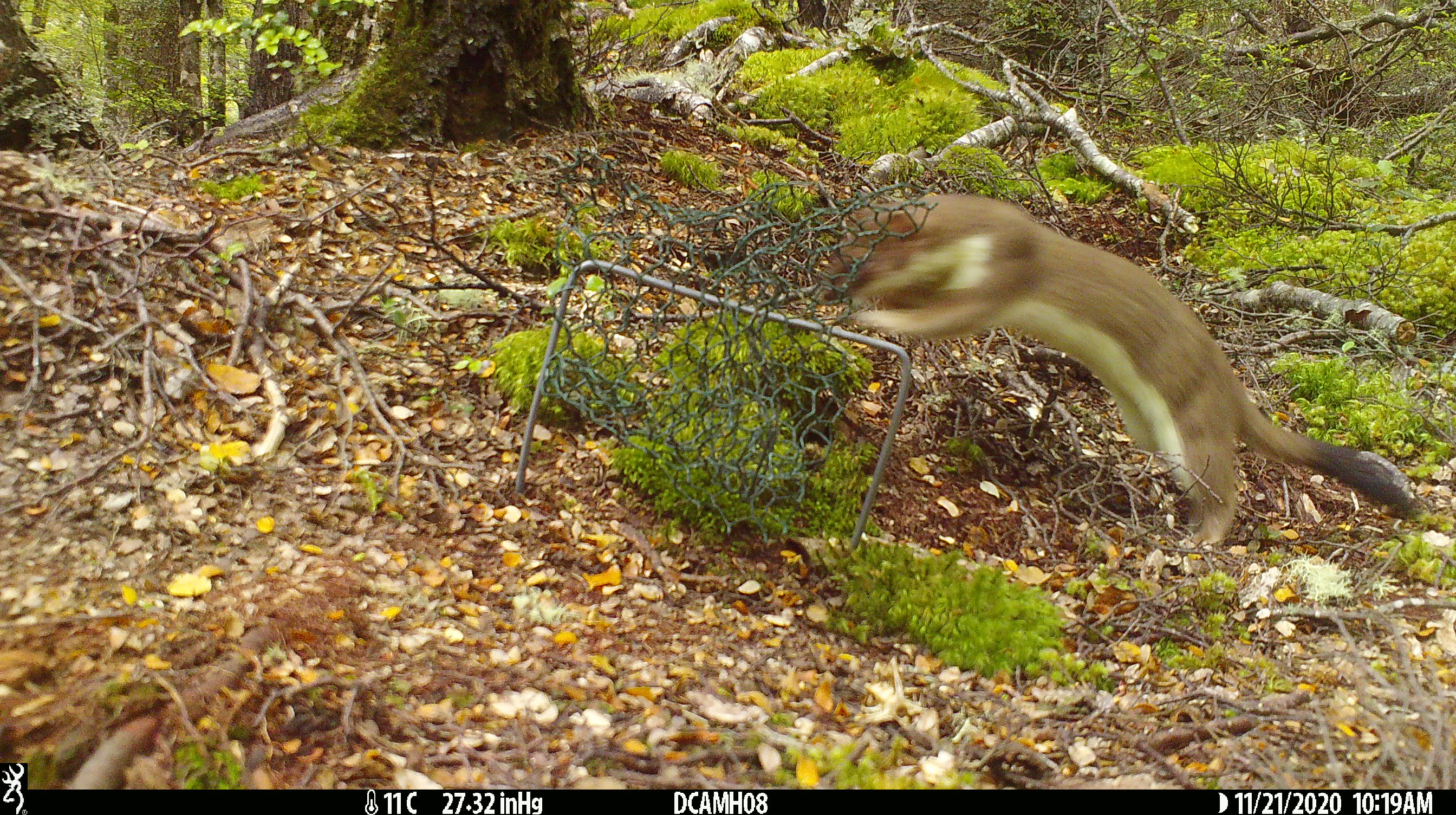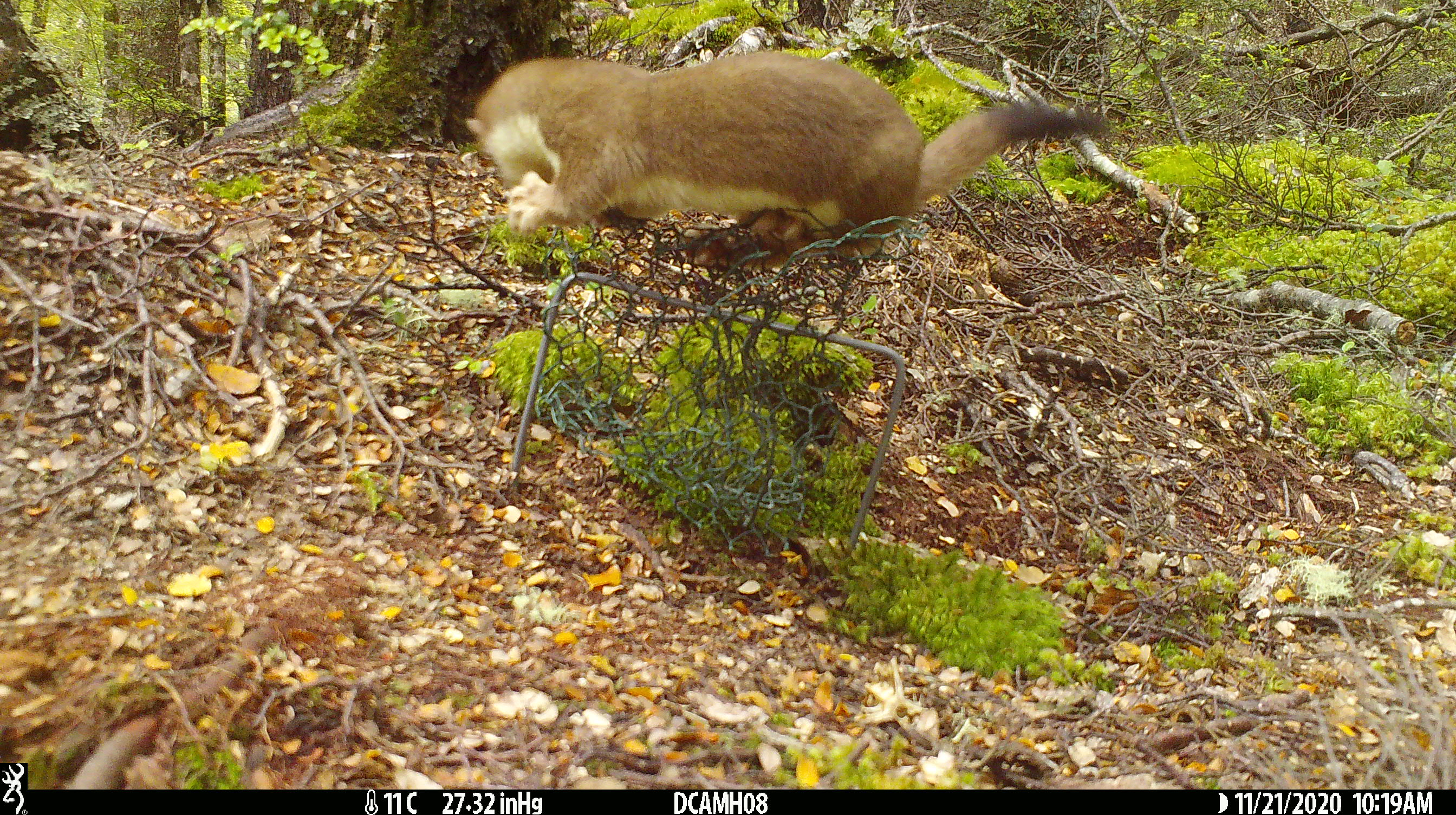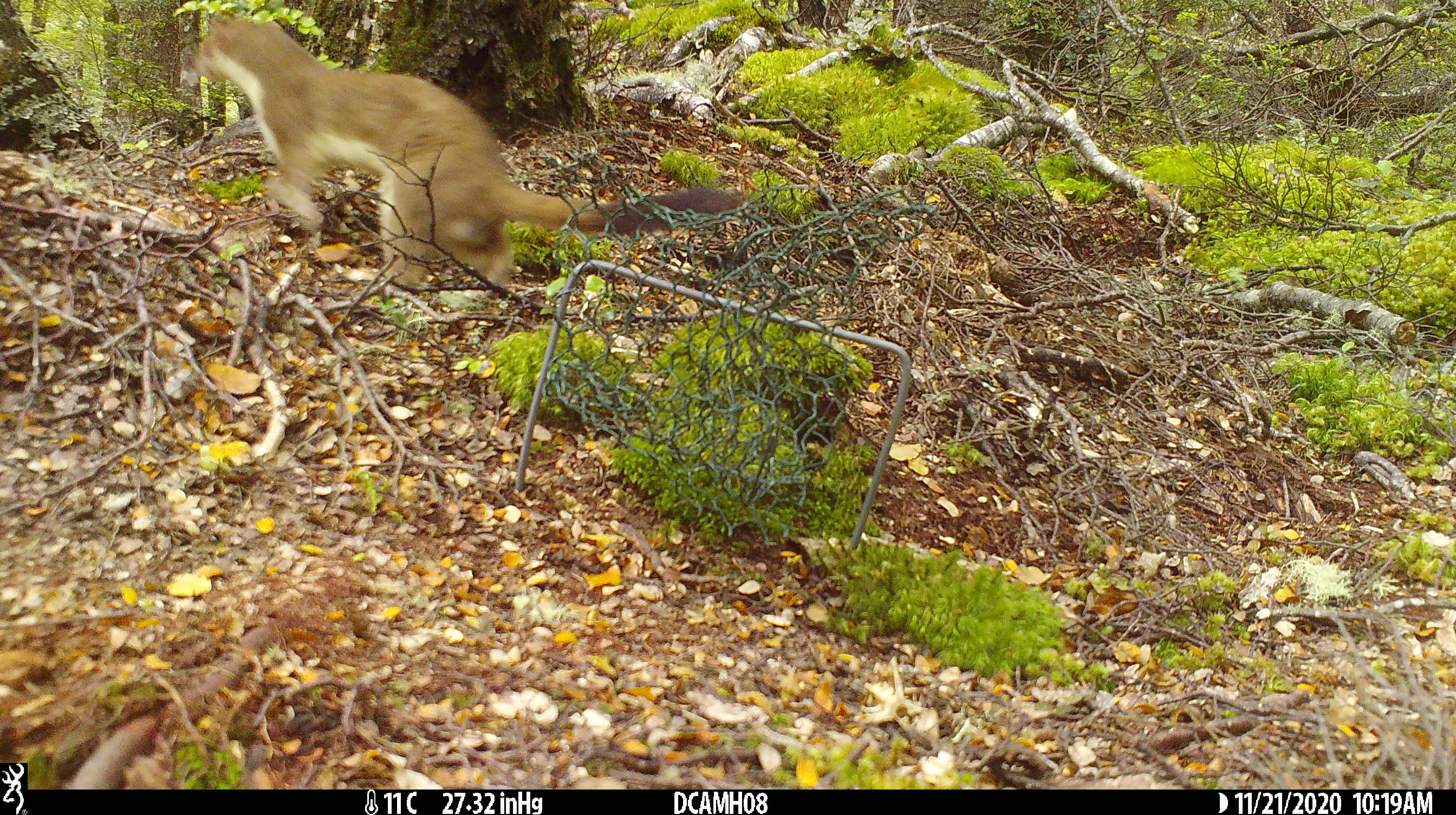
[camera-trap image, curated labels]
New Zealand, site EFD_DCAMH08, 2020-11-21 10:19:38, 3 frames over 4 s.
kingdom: Animalia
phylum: Chordata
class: Mammalia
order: Carnivora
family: Mustelidae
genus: Mustela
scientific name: Mustela erminea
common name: stoat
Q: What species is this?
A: Stoat (Mustela erminea).